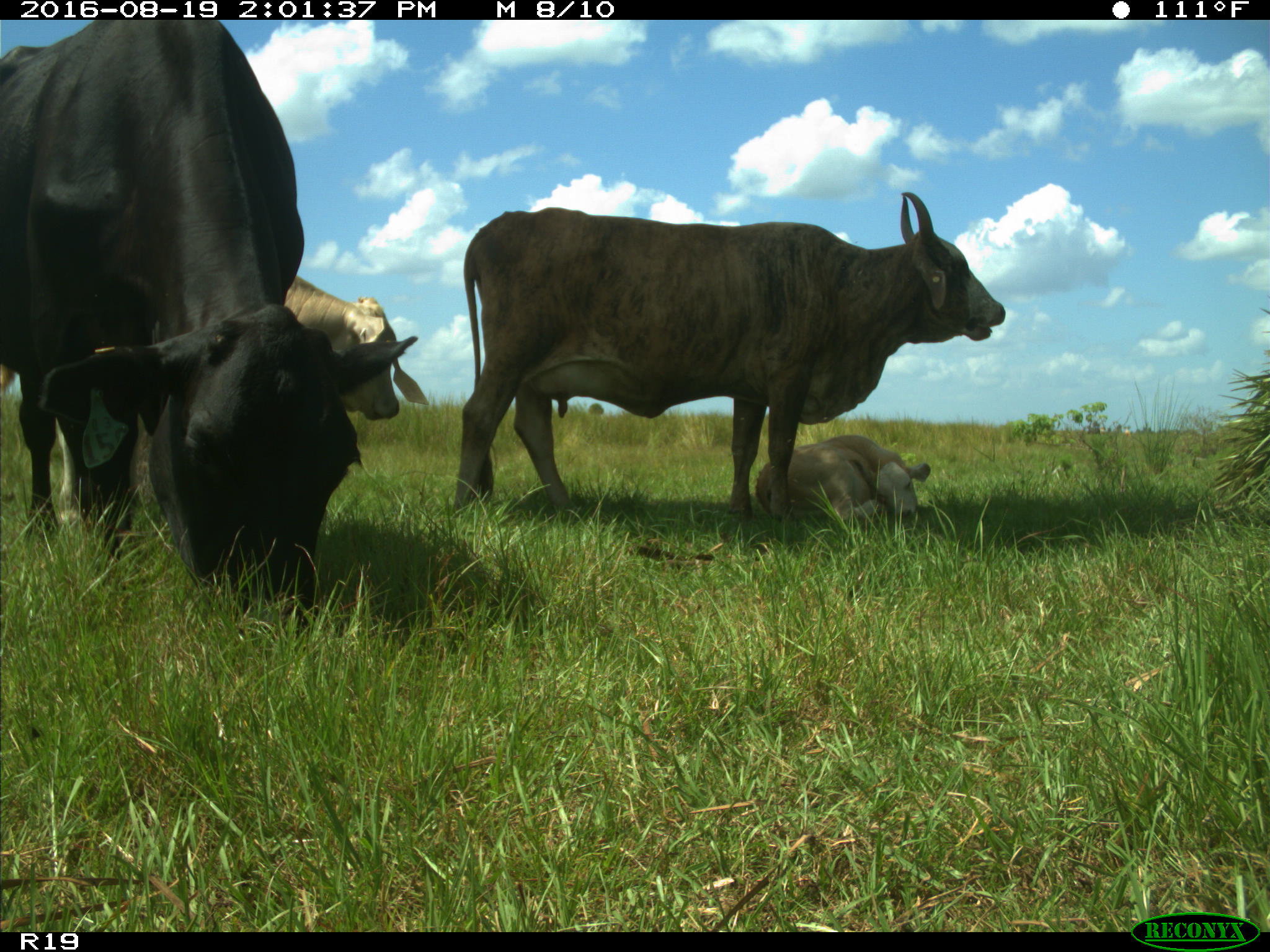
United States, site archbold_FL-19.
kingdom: Animalia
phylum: Chordata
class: Mammalia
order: Artiodactyla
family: Bovidae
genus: Bos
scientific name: Bos taurus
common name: domestic cow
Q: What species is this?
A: Bos taurus (domestic cow).